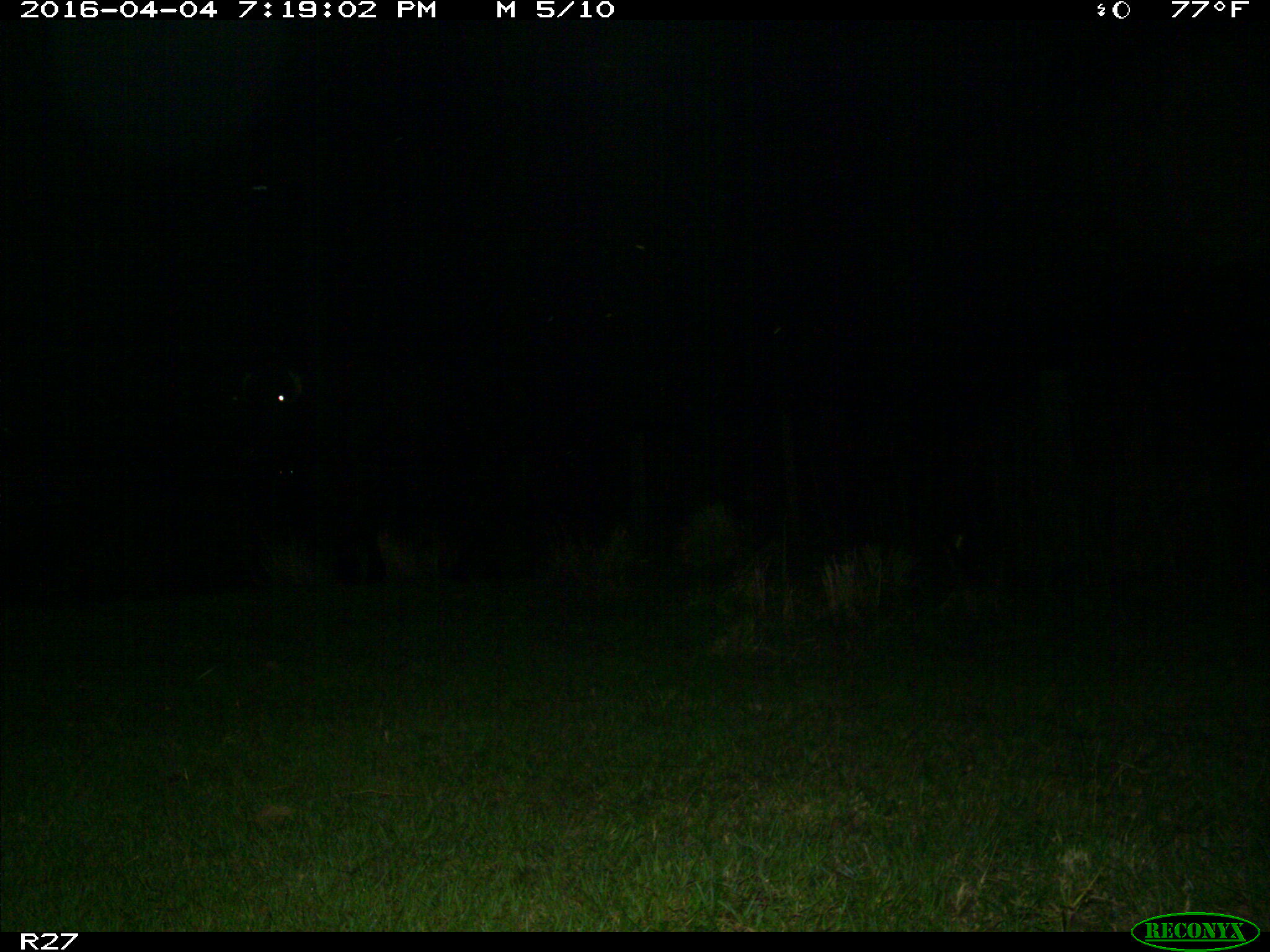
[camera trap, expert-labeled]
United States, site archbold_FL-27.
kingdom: Animalia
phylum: Chordata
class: Mammalia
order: Artiodactyla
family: Bovidae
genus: Bos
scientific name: Bos taurus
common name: domestic cow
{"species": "Bos taurus (domestic cow)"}